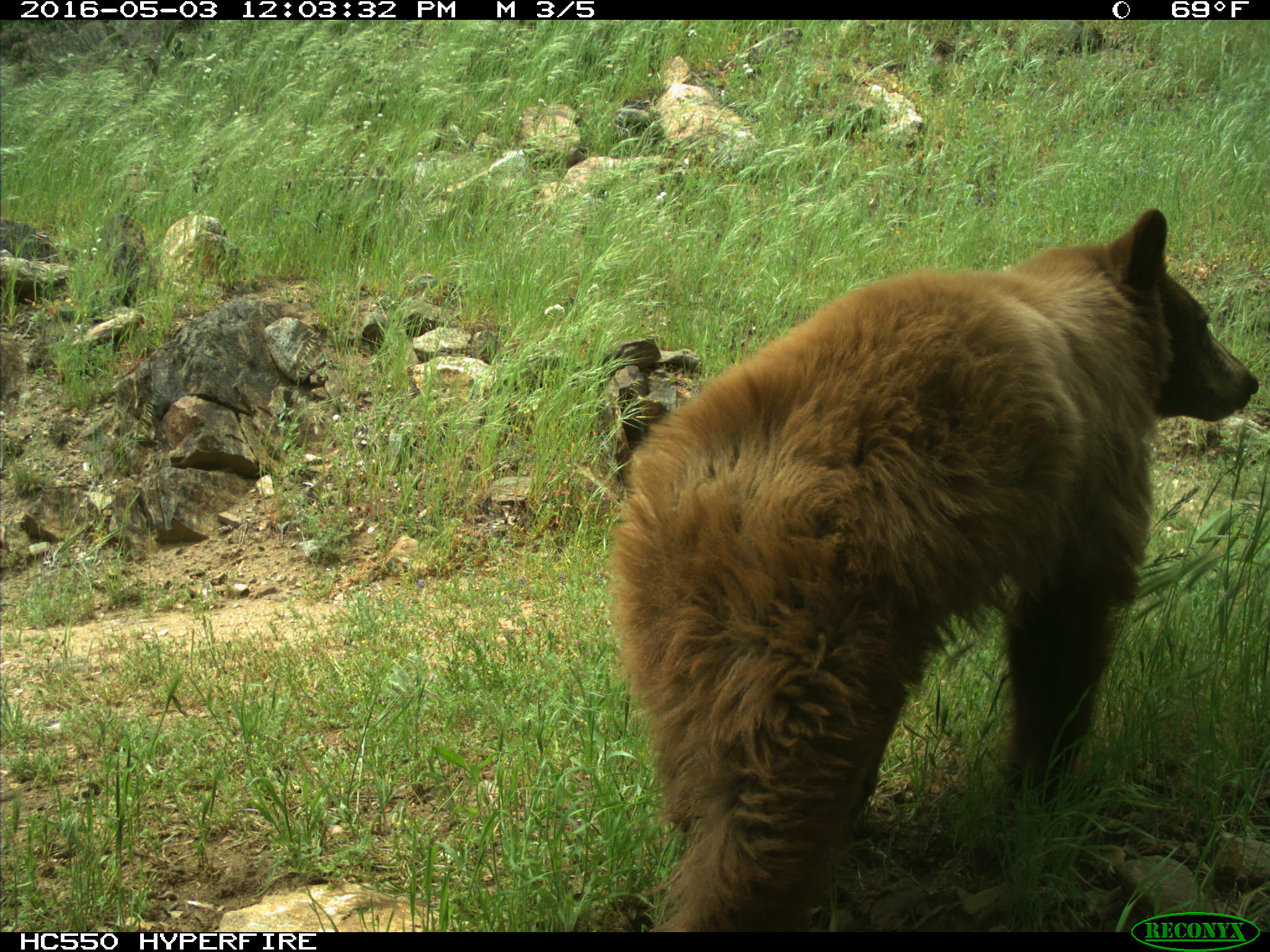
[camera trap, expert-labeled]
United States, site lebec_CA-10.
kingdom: Animalia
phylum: Chordata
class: Mammalia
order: Carnivora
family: Ursidae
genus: Ursus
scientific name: Ursus americanus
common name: american black bear